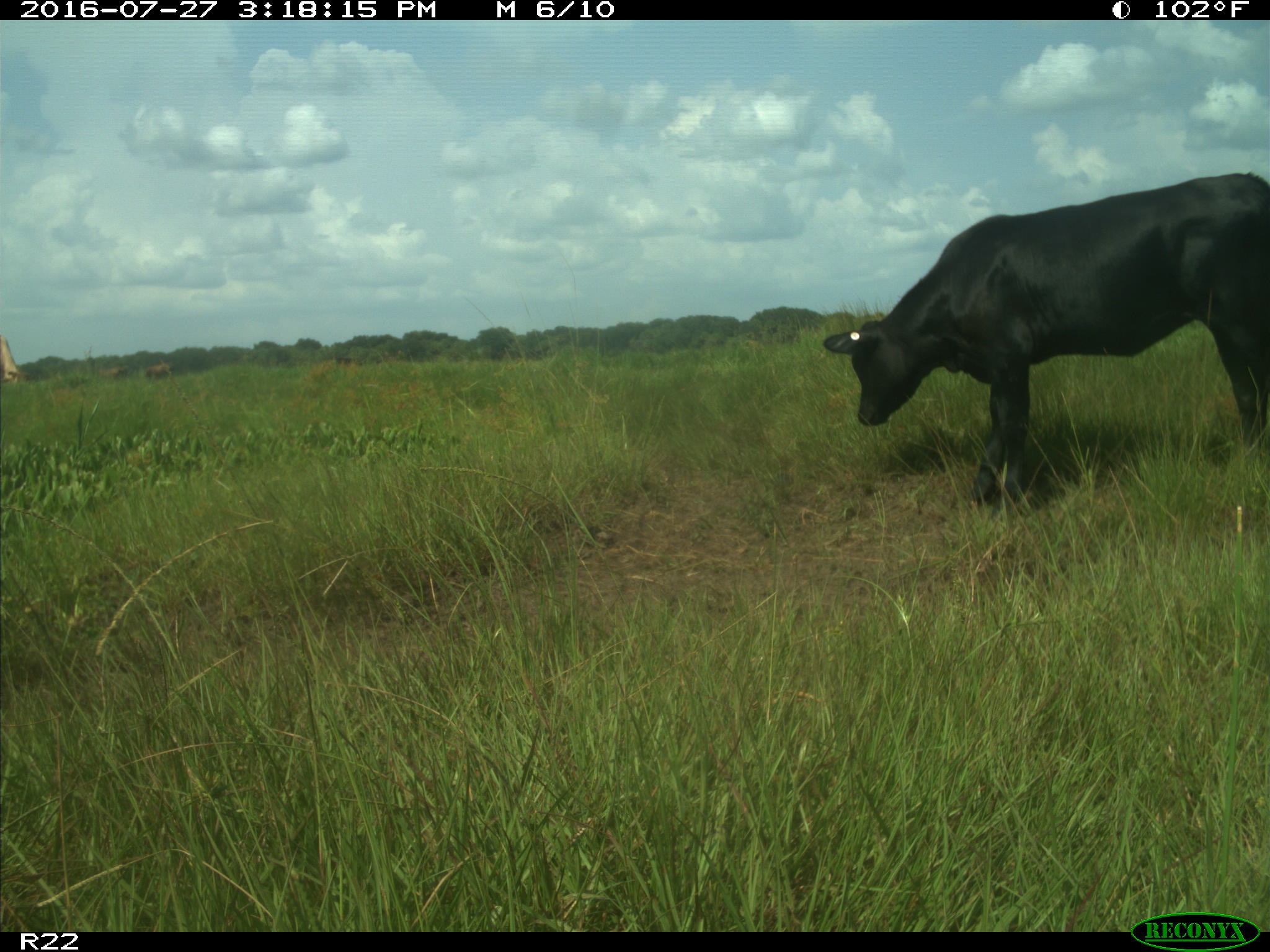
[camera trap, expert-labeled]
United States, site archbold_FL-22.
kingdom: Animalia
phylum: Chordata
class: Mammalia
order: Artiodactyla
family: Bovidae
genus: Bos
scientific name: Bos taurus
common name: domestic cow